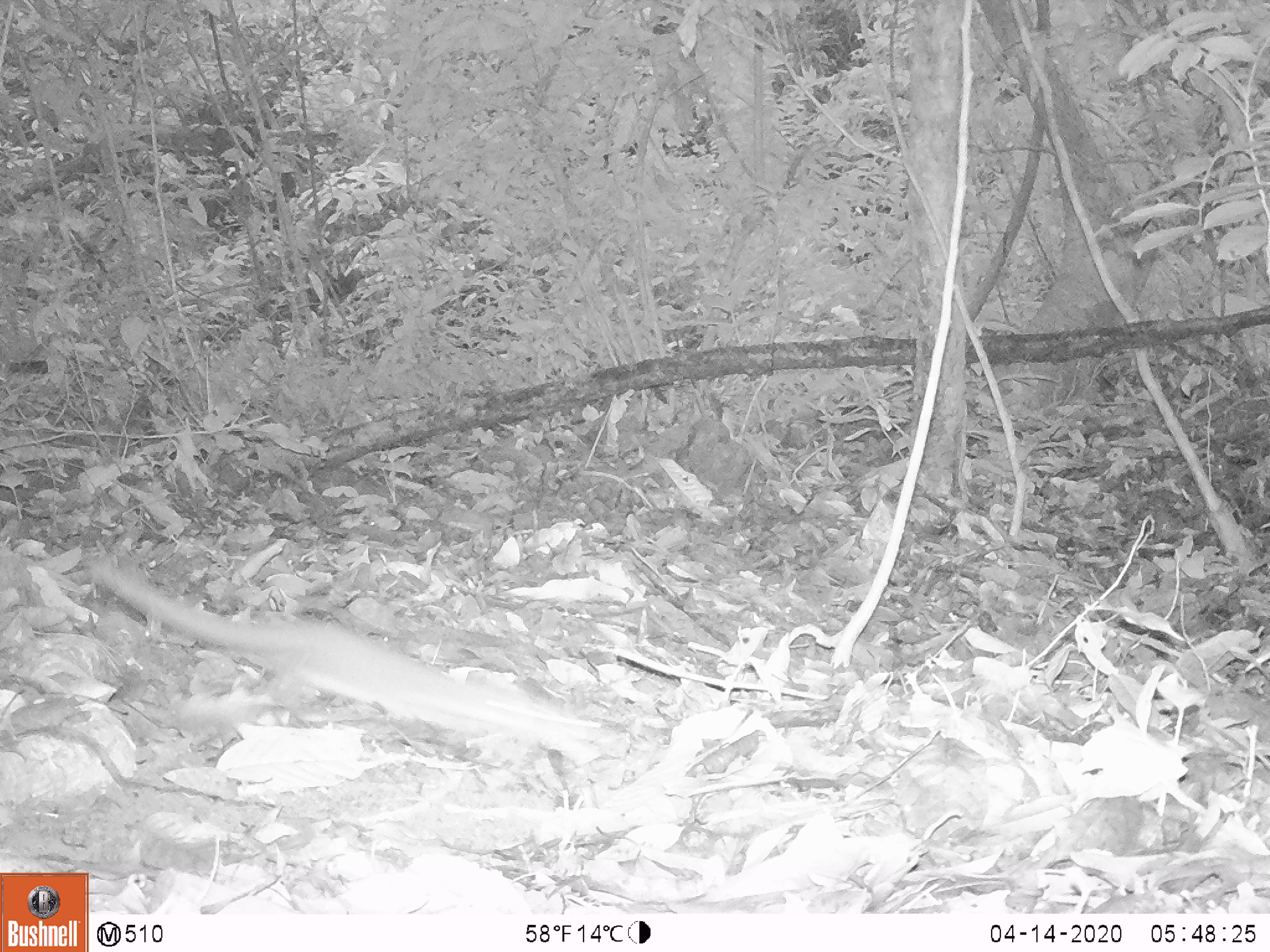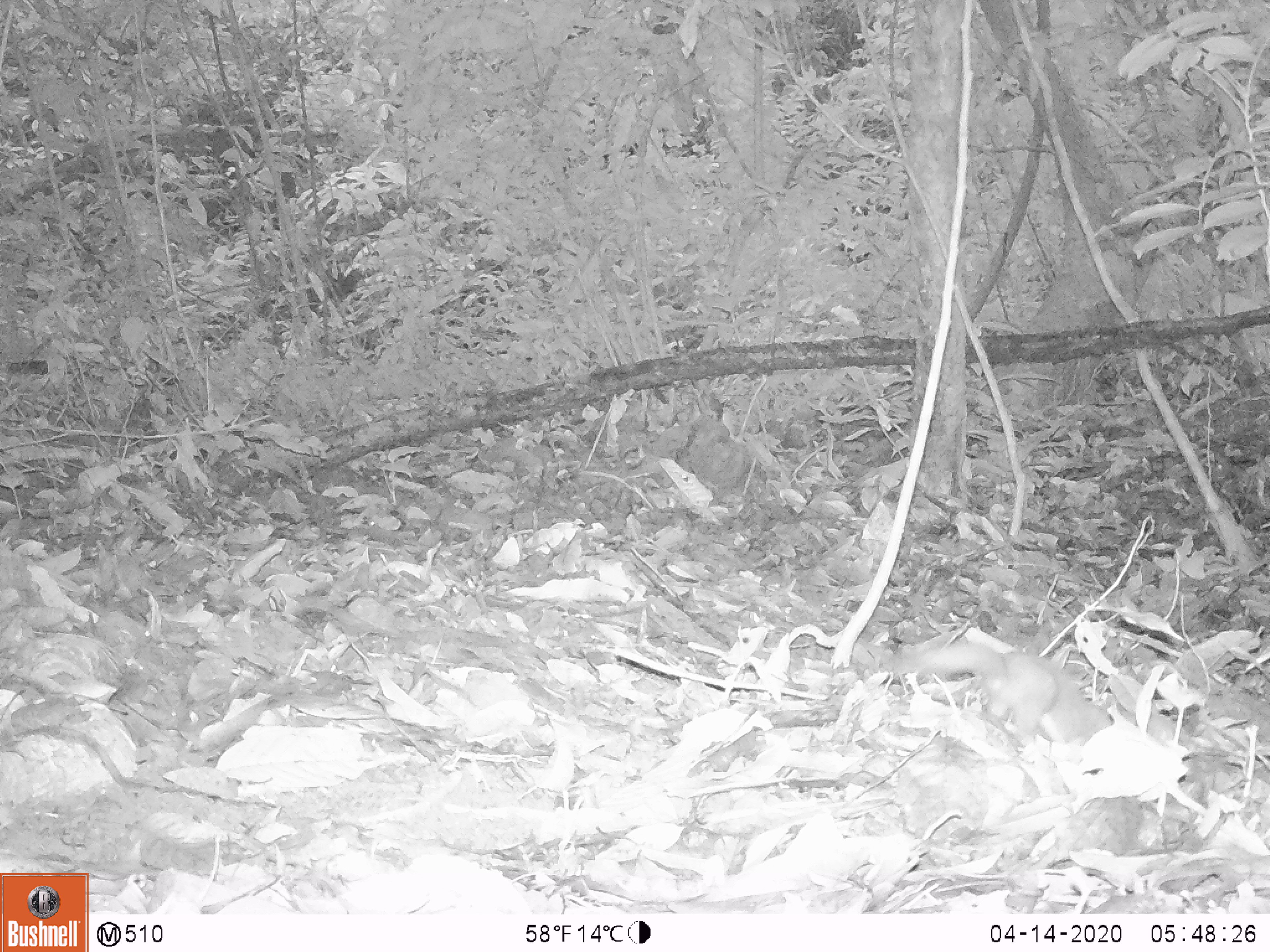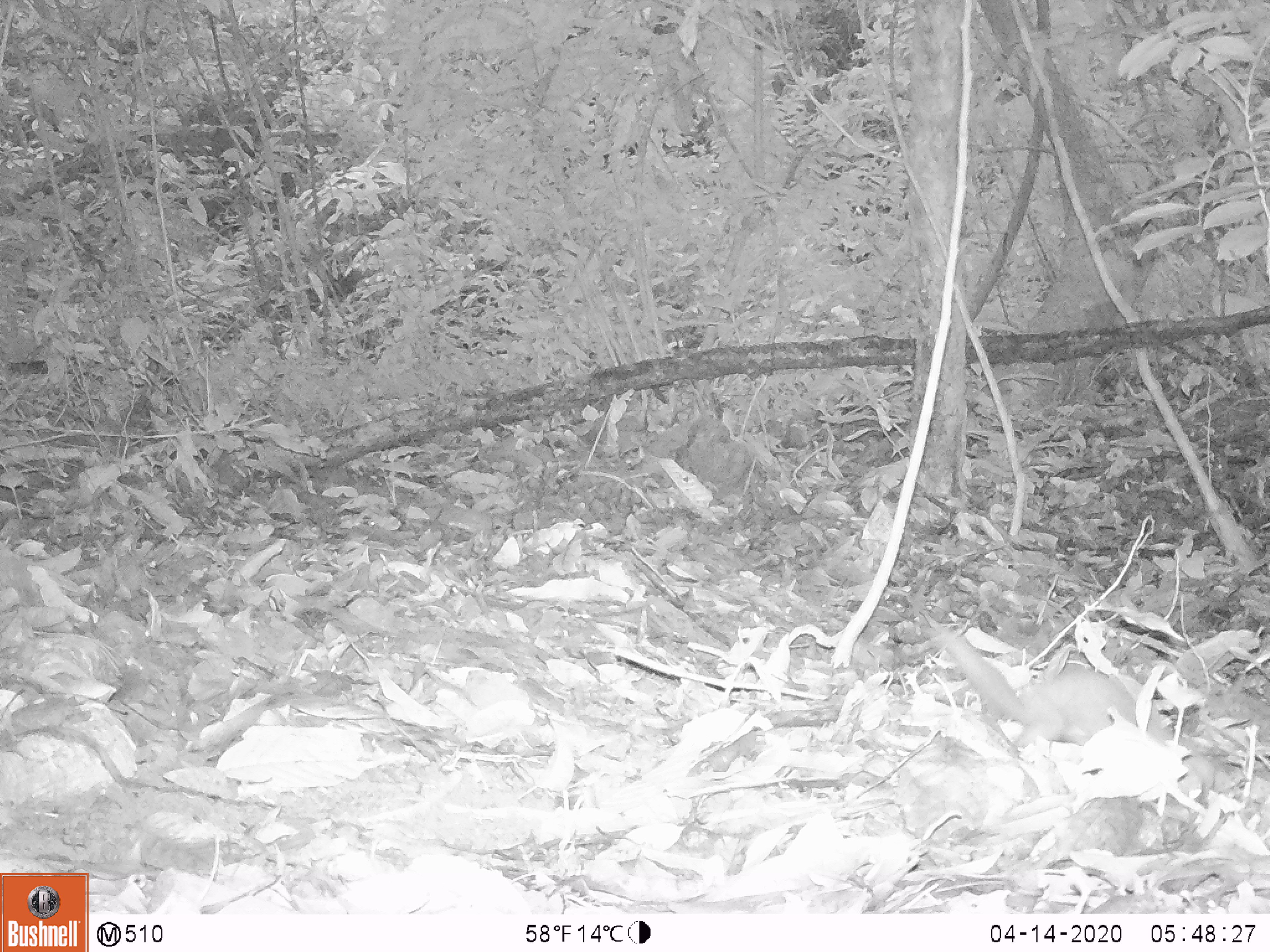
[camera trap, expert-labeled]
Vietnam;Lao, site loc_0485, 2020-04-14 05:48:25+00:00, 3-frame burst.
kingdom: Animalia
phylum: Chordata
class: Mammalia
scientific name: Mammalia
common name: mammal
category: unidentified small mammal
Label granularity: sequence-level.